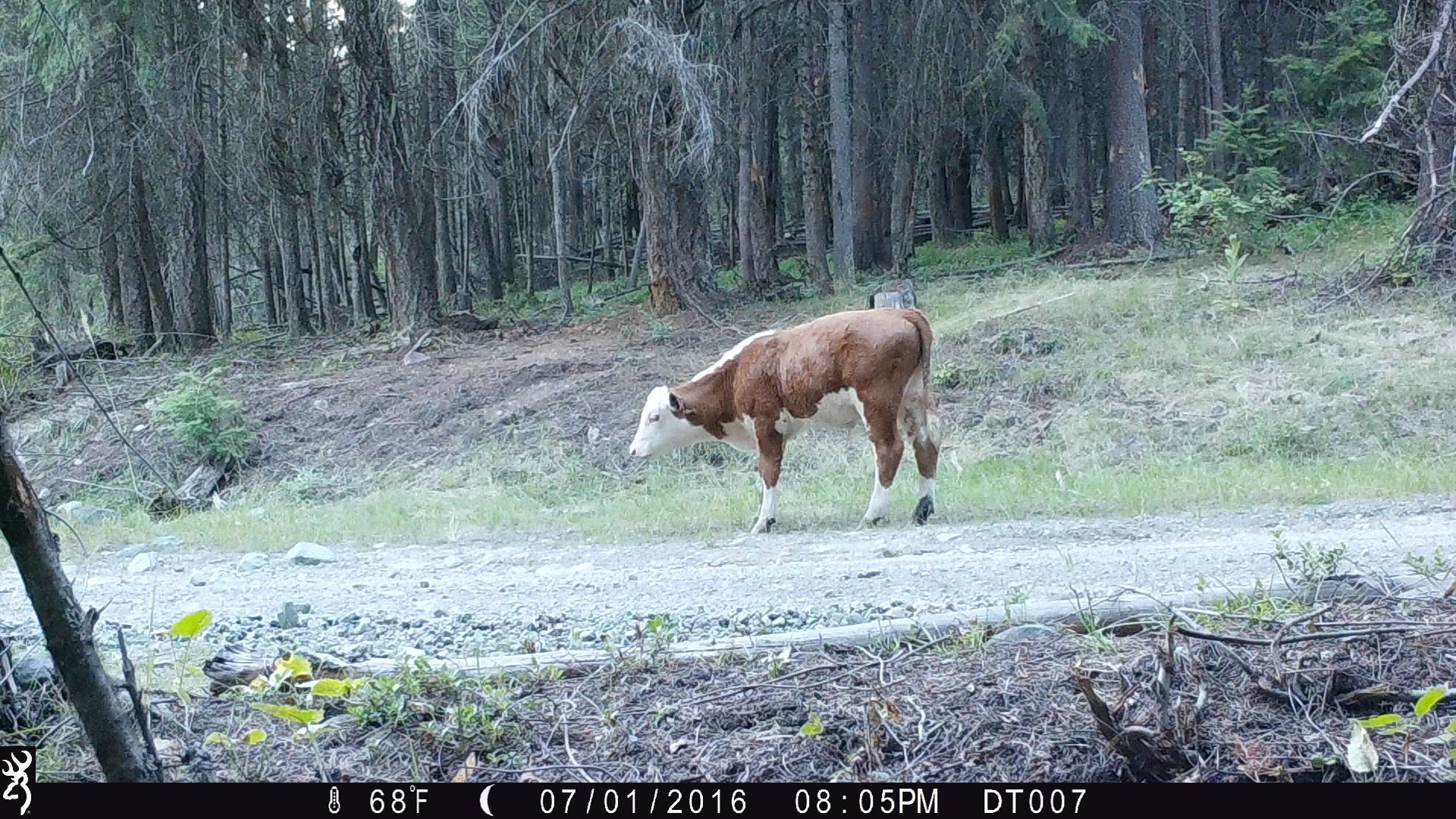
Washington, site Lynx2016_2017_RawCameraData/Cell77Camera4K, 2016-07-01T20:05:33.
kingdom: Animalia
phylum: Chordata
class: Mammalia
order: Artiodactyla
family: Bovidae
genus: Bos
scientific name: Bos taurus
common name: domestic cattle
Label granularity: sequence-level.